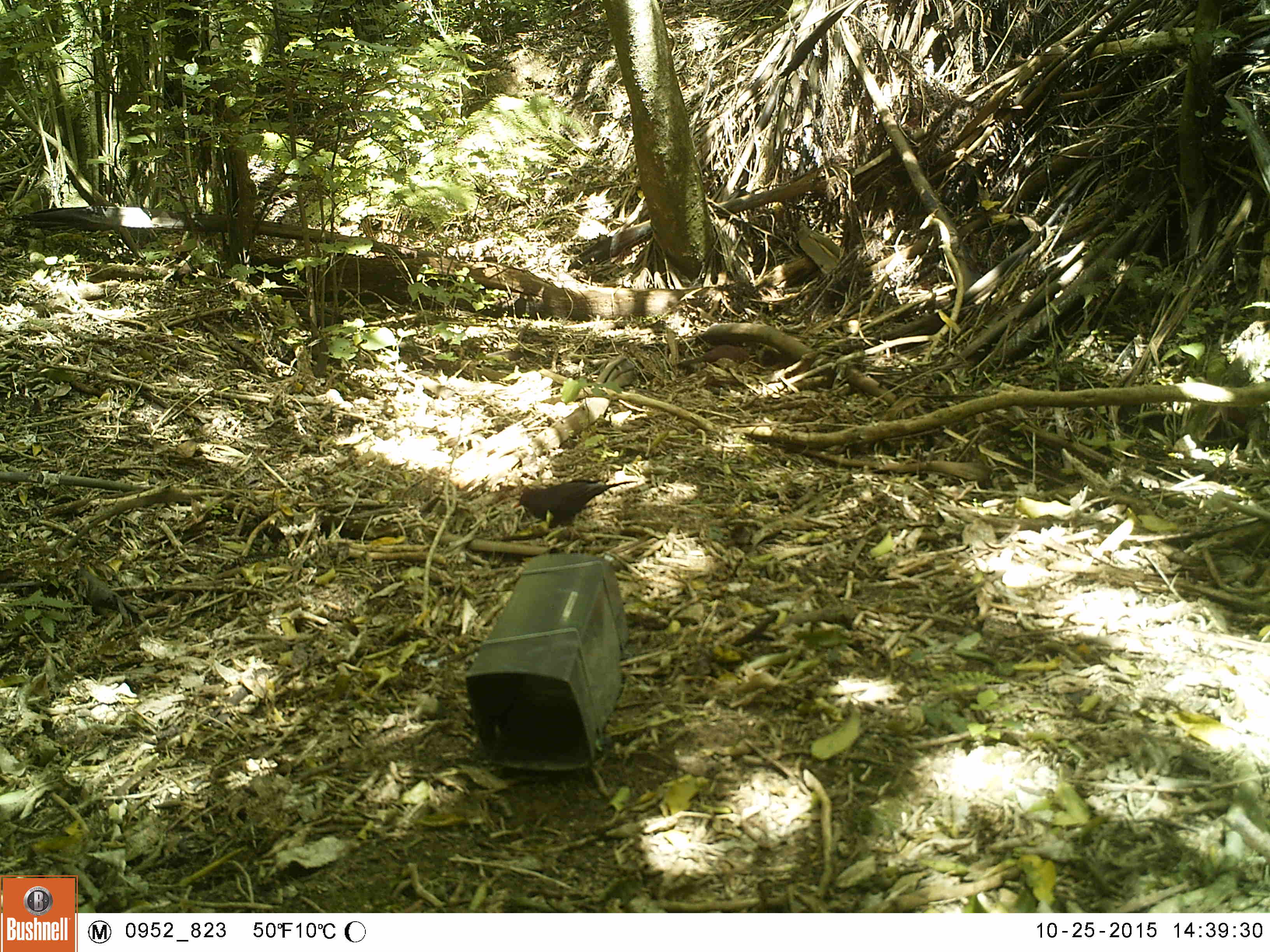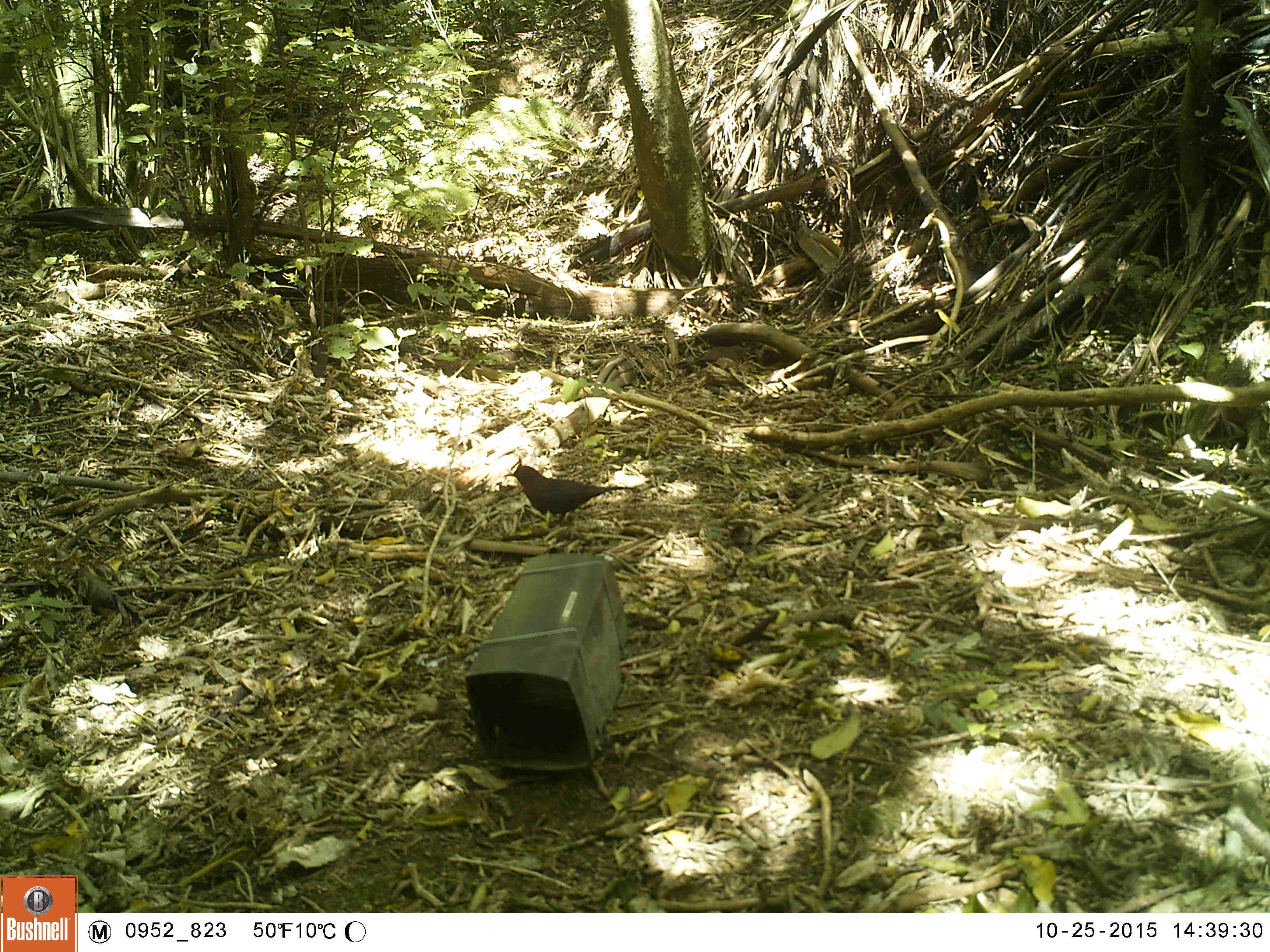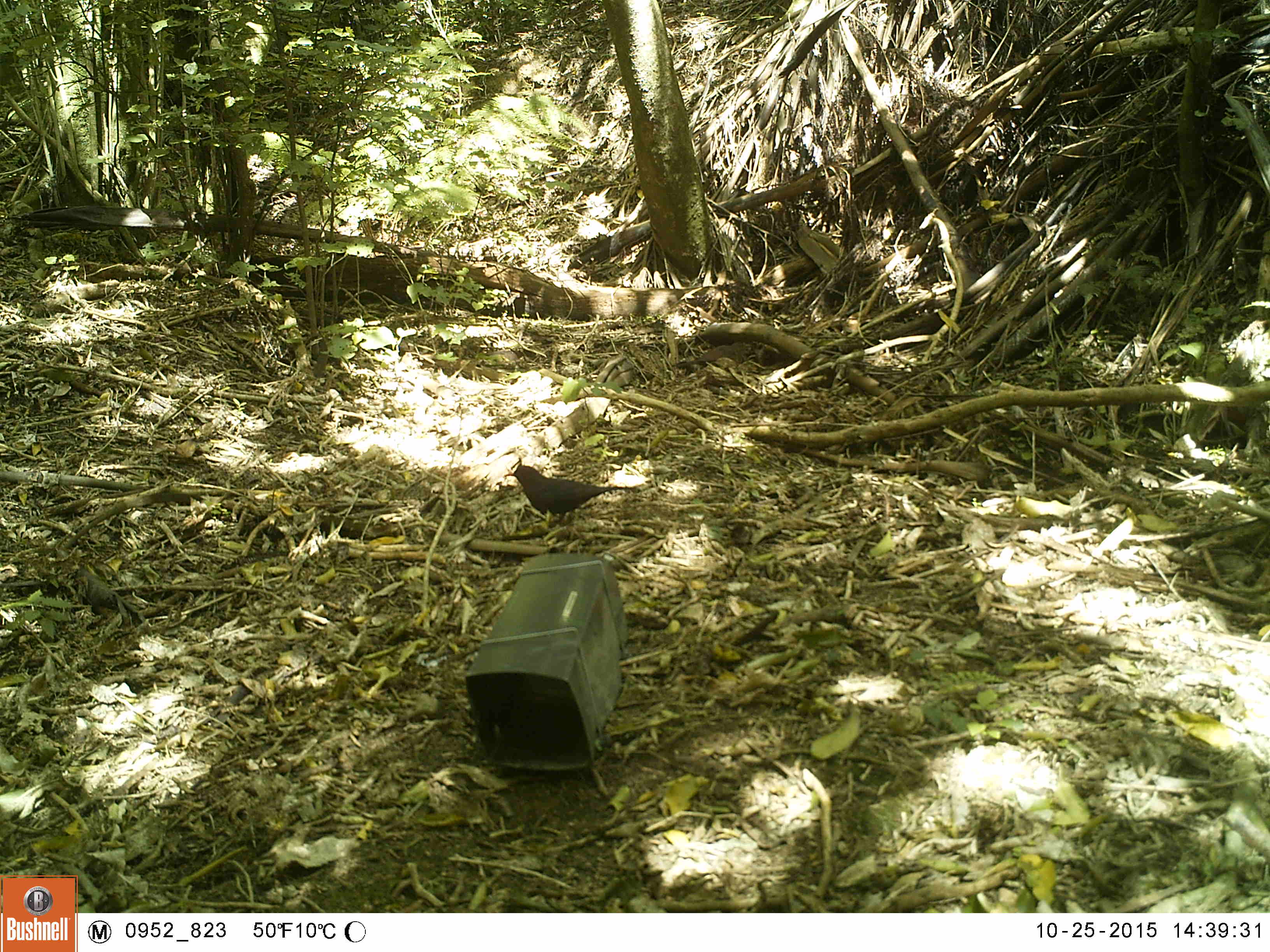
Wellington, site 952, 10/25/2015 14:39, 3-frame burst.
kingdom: Animalia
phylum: Chordata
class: Aves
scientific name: Aves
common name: bird